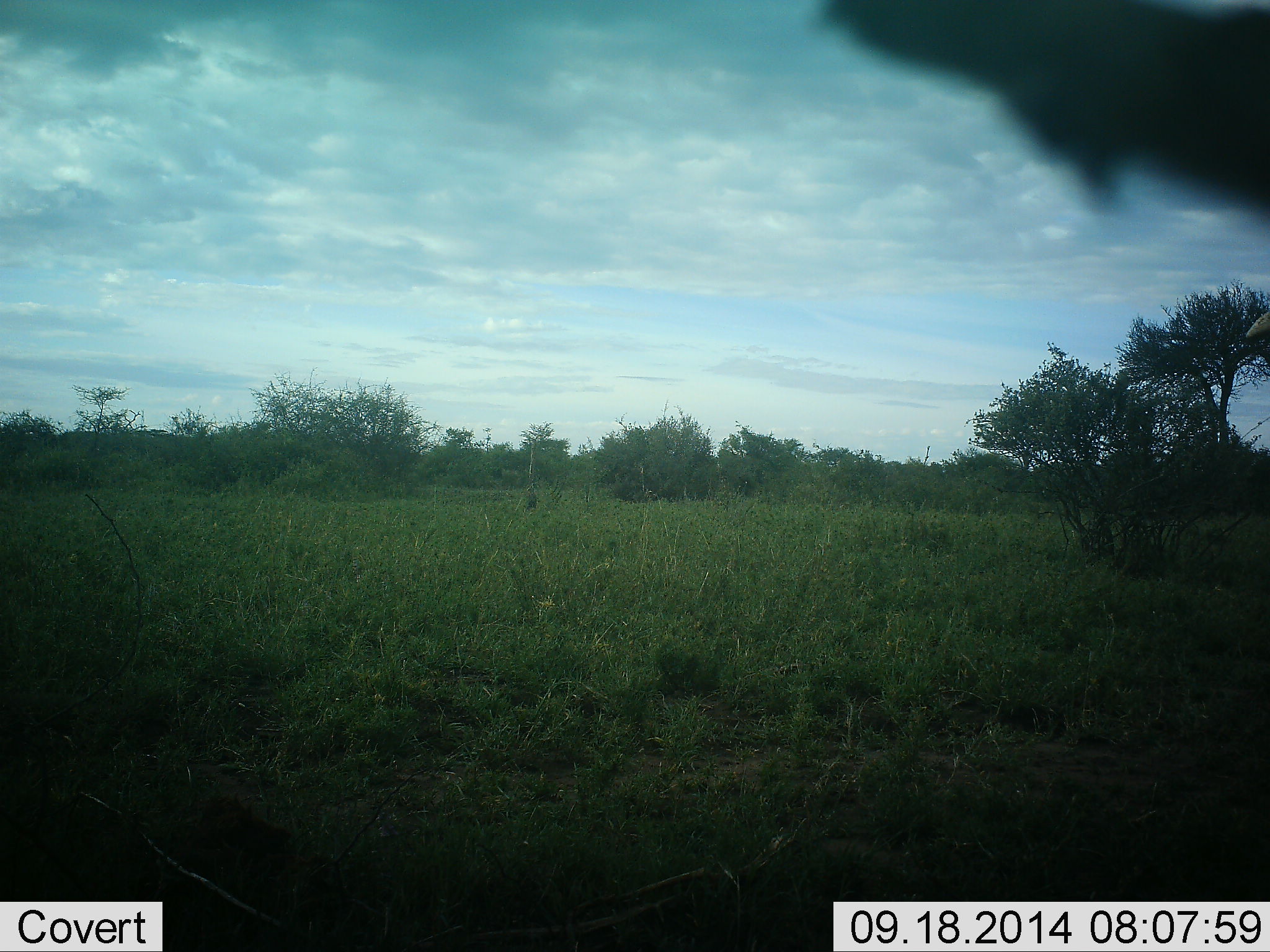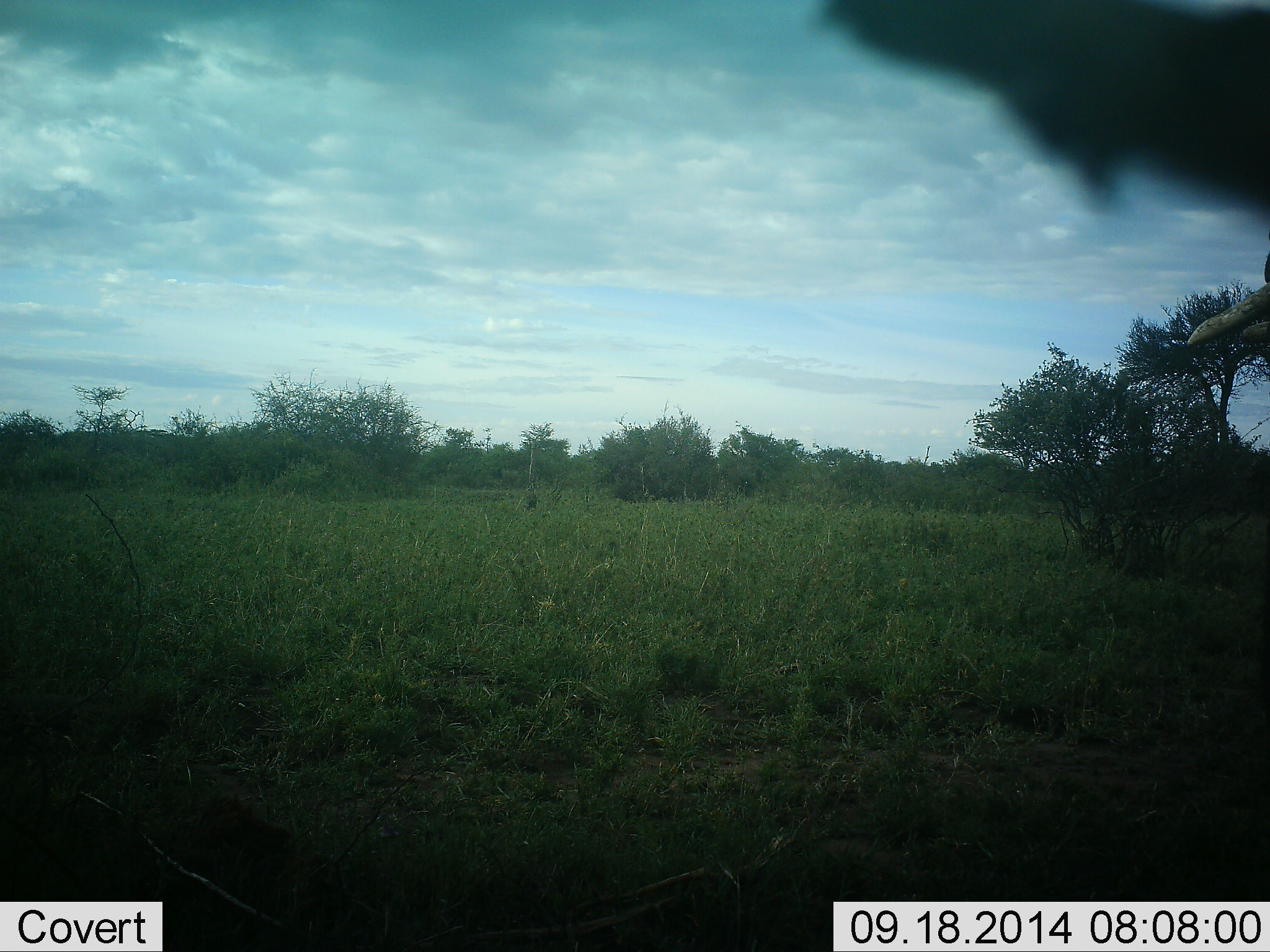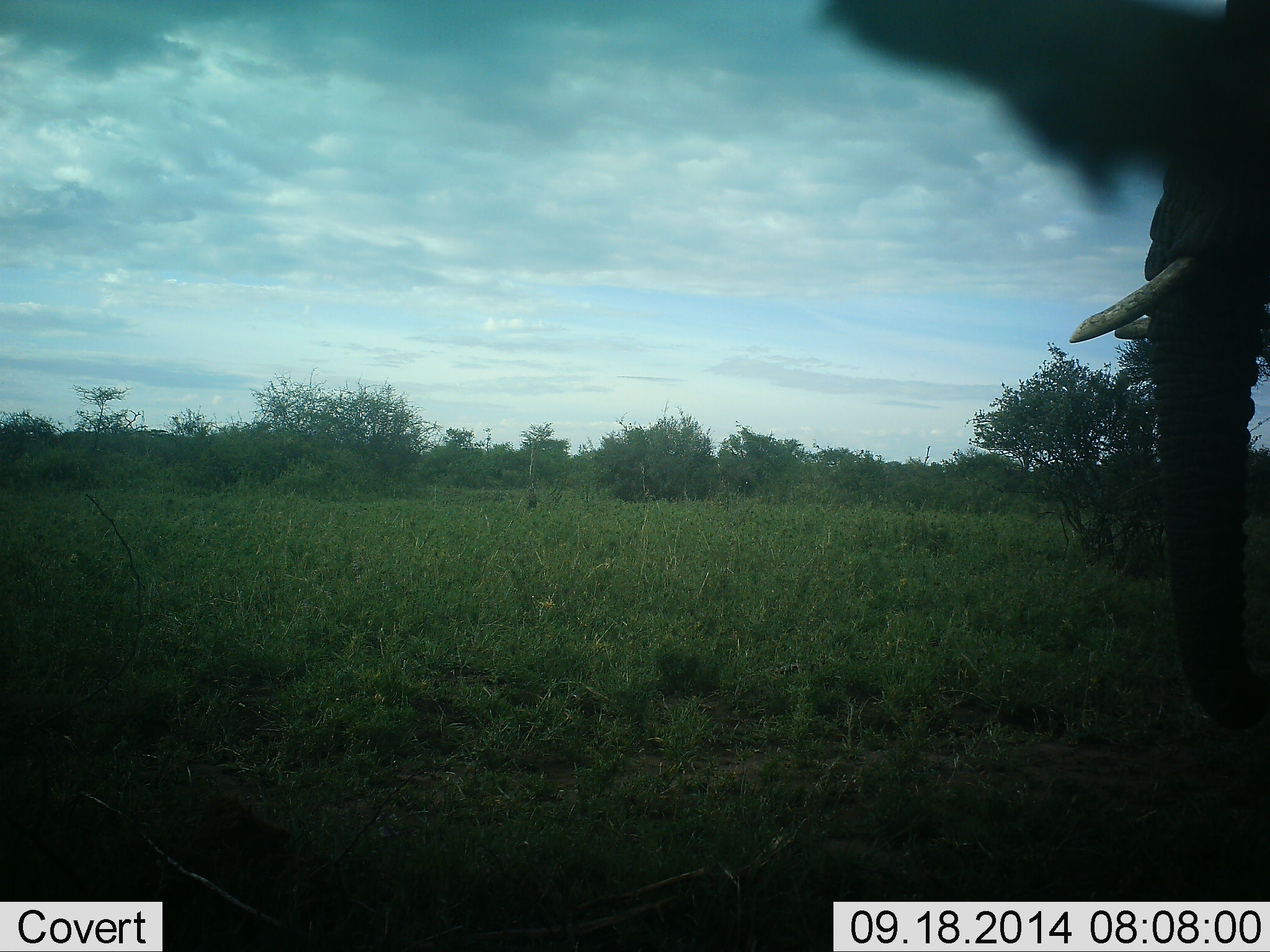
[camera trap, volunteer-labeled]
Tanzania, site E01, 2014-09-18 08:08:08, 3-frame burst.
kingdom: Animalia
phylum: Chordata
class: Mammalia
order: Proboscidea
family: Elephantidae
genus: Loxodonta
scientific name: Loxodonta africana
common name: african bush elephant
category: elephant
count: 1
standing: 10%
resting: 0%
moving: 90%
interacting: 10%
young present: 0%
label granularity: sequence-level